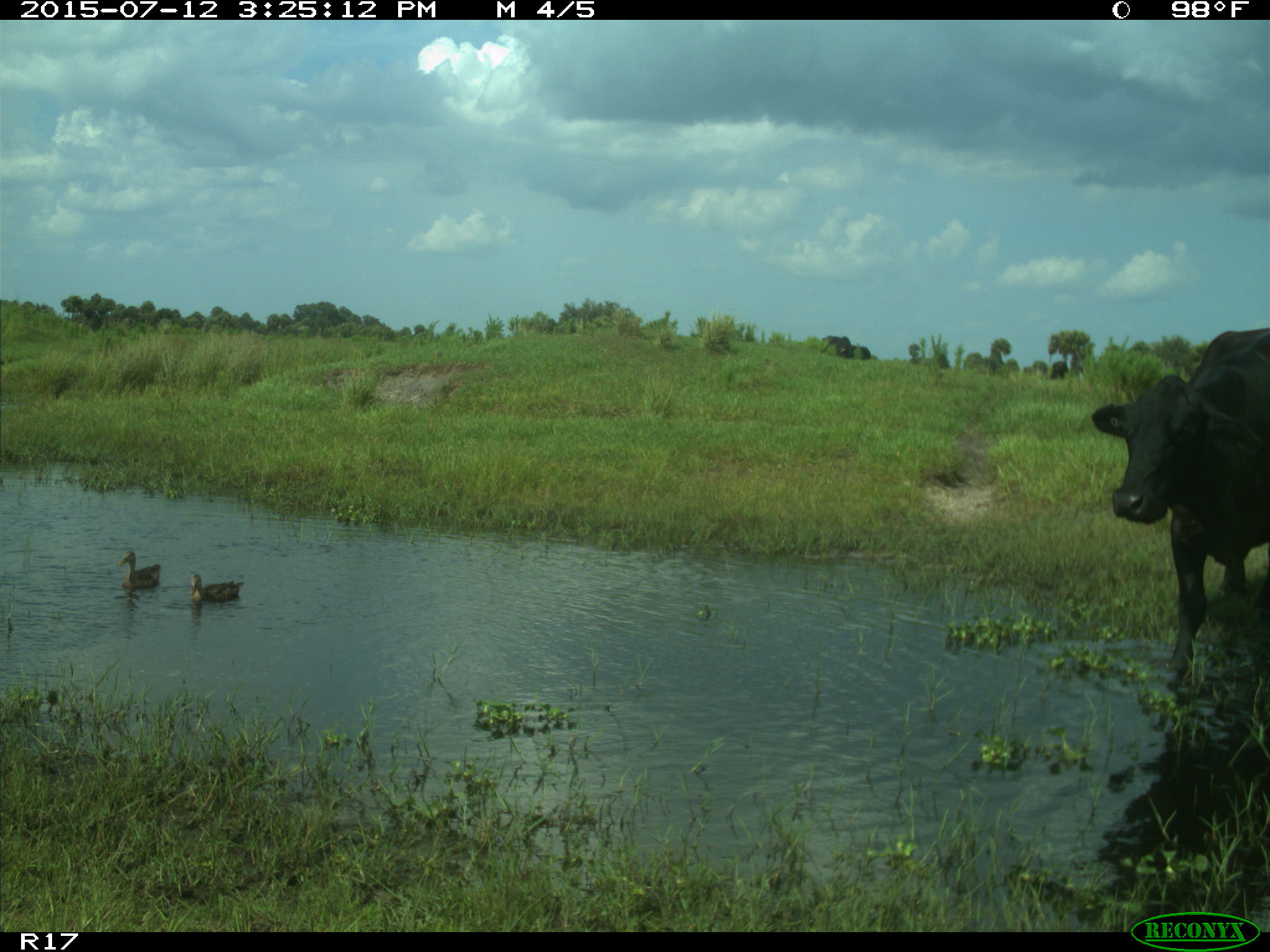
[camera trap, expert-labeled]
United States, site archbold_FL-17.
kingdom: Animalia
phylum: Chordata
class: Mammalia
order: Artiodactyla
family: Bovidae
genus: Bos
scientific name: Bos taurus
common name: domestic cow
Bos taurus (domestic cow).